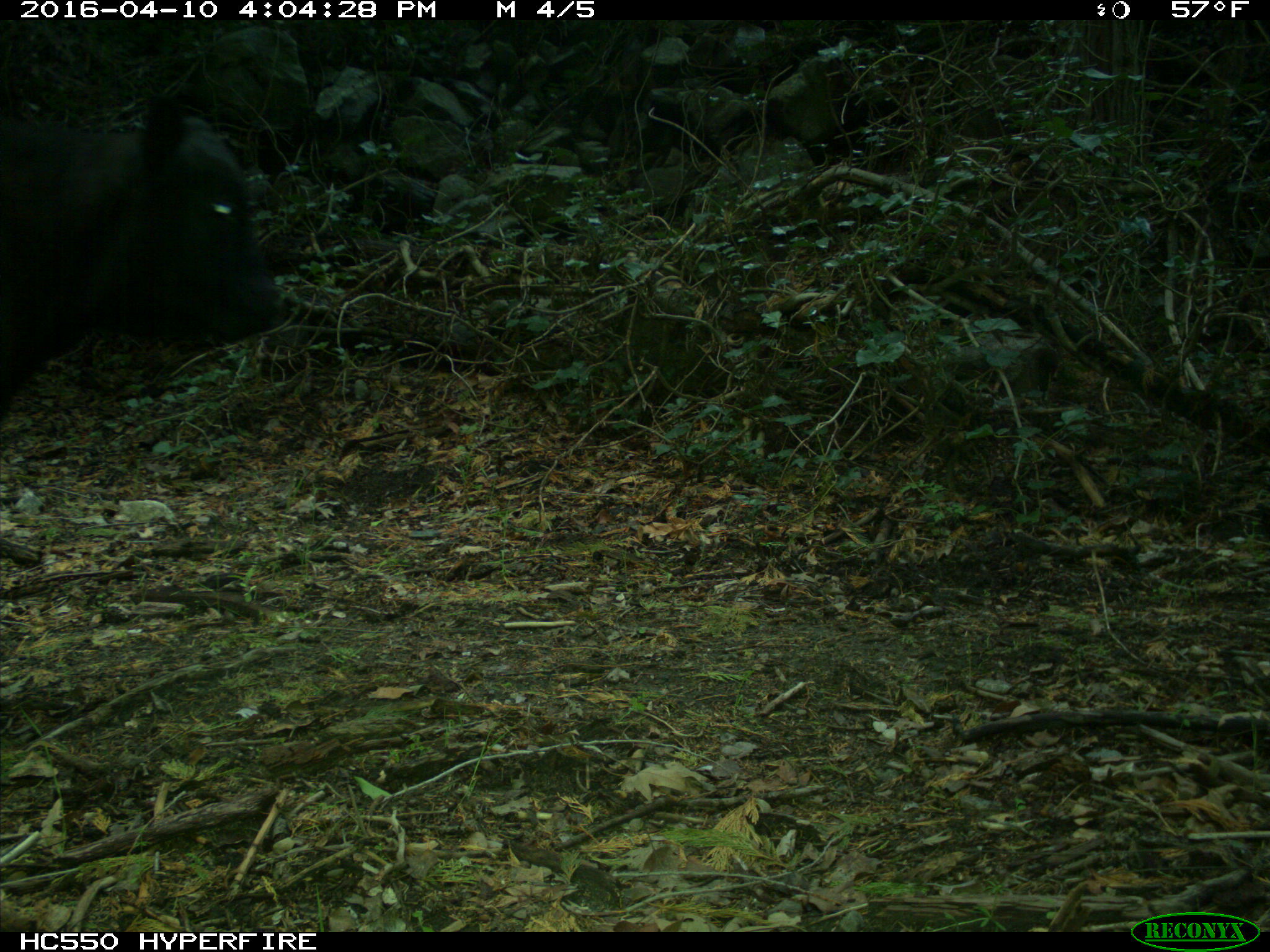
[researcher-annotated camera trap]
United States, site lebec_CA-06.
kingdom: Animalia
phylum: Chordata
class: Mammalia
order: Artiodactyla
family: Bovidae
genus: Bos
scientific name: Bos taurus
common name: domestic cow